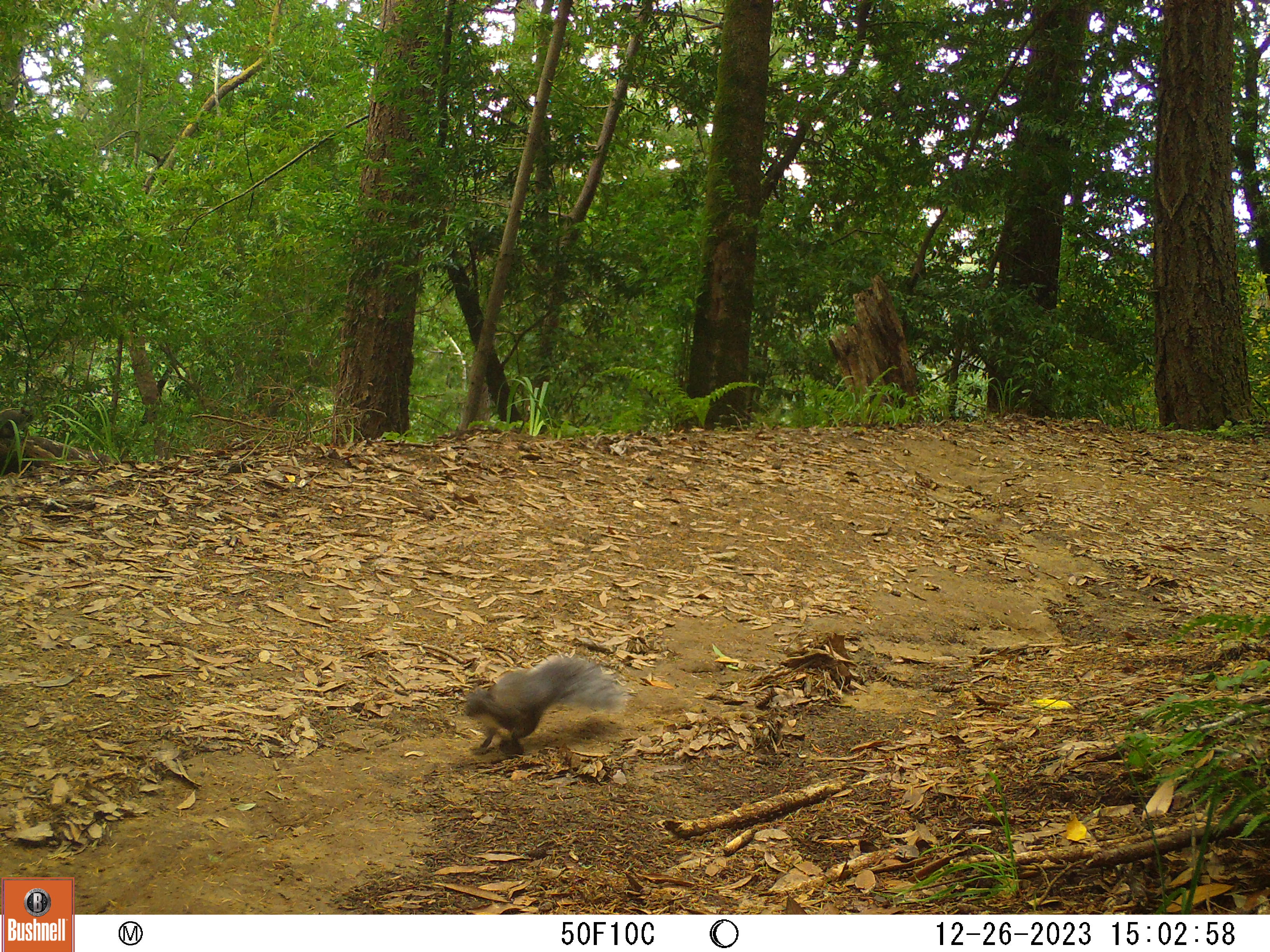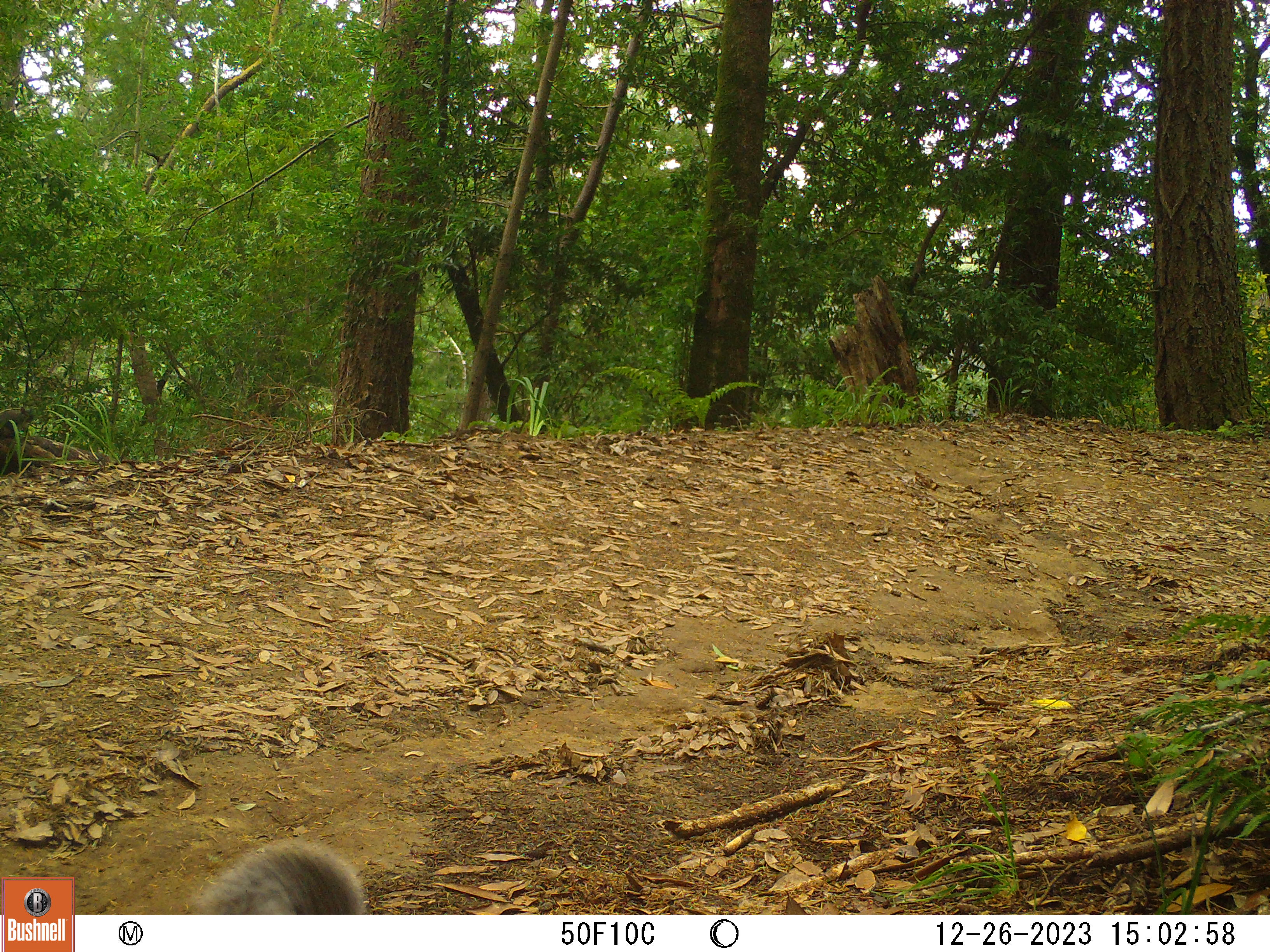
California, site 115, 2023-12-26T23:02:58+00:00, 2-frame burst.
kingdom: Animalia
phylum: Chordata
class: Mammalia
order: Rodentia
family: Sciuridae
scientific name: Sciuridae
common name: squirrel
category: unknown squirrel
Unknown squirrel (squirrel) (Sciuridae).